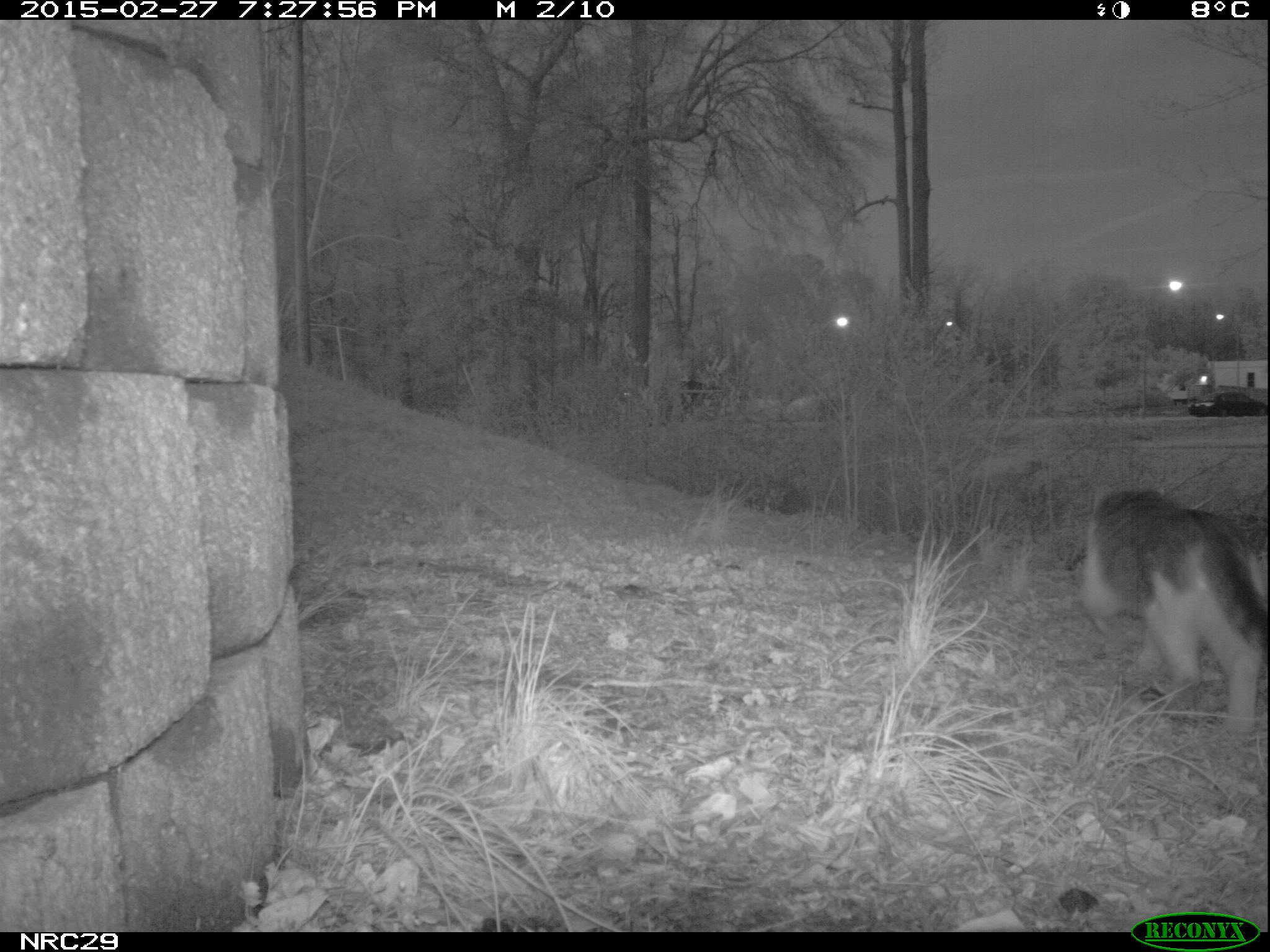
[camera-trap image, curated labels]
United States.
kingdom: Animalia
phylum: Chordata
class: Mammalia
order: Carnivora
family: Felidae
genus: Felis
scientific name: Felis catus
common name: domestic cat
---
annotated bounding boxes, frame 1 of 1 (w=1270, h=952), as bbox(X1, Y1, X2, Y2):
Domestic Cat: bbox(1065, 485, 1270, 735)